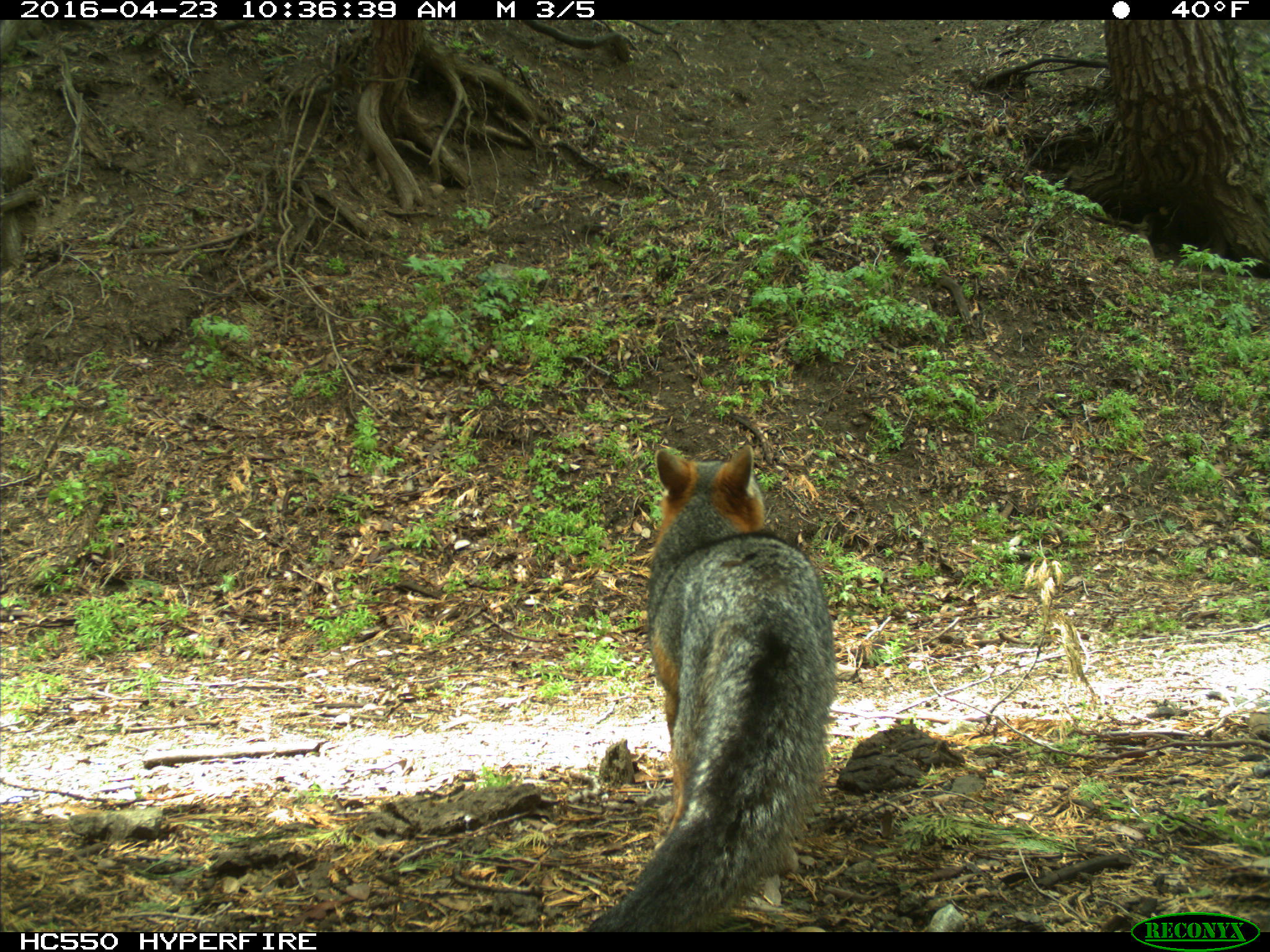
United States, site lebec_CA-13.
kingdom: Animalia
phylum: Chordata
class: Mammalia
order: Carnivora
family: Canidae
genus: Urocyon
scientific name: Urocyon cinereoargenteus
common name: gray fox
Urocyon cinereoargenteus (gray fox).